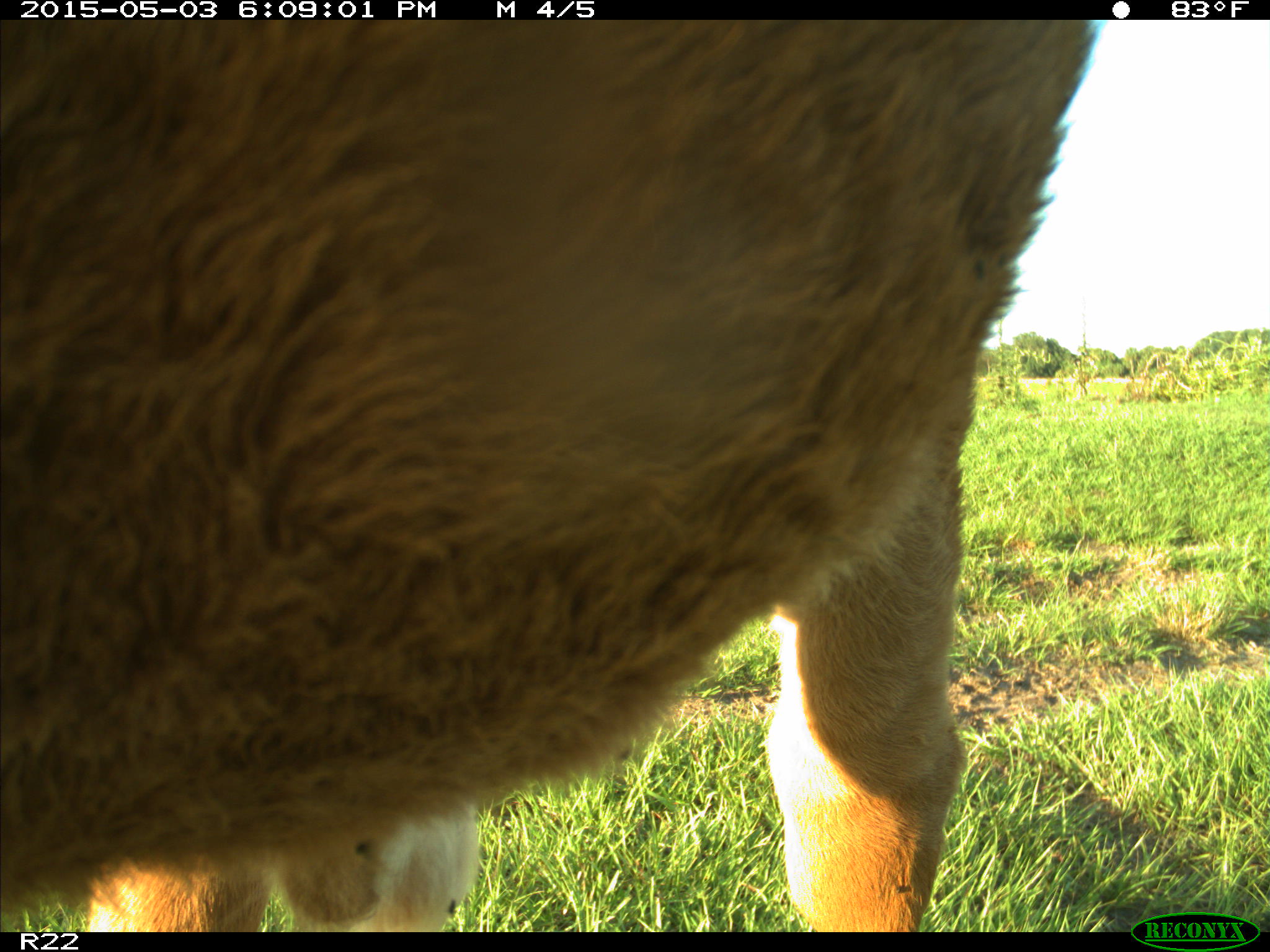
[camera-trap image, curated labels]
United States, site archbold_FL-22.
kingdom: Animalia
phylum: Chordata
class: Mammalia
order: Artiodactyla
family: Bovidae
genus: Bos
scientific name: Bos taurus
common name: domestic cow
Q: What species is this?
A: Bos taurus (domestic cow).